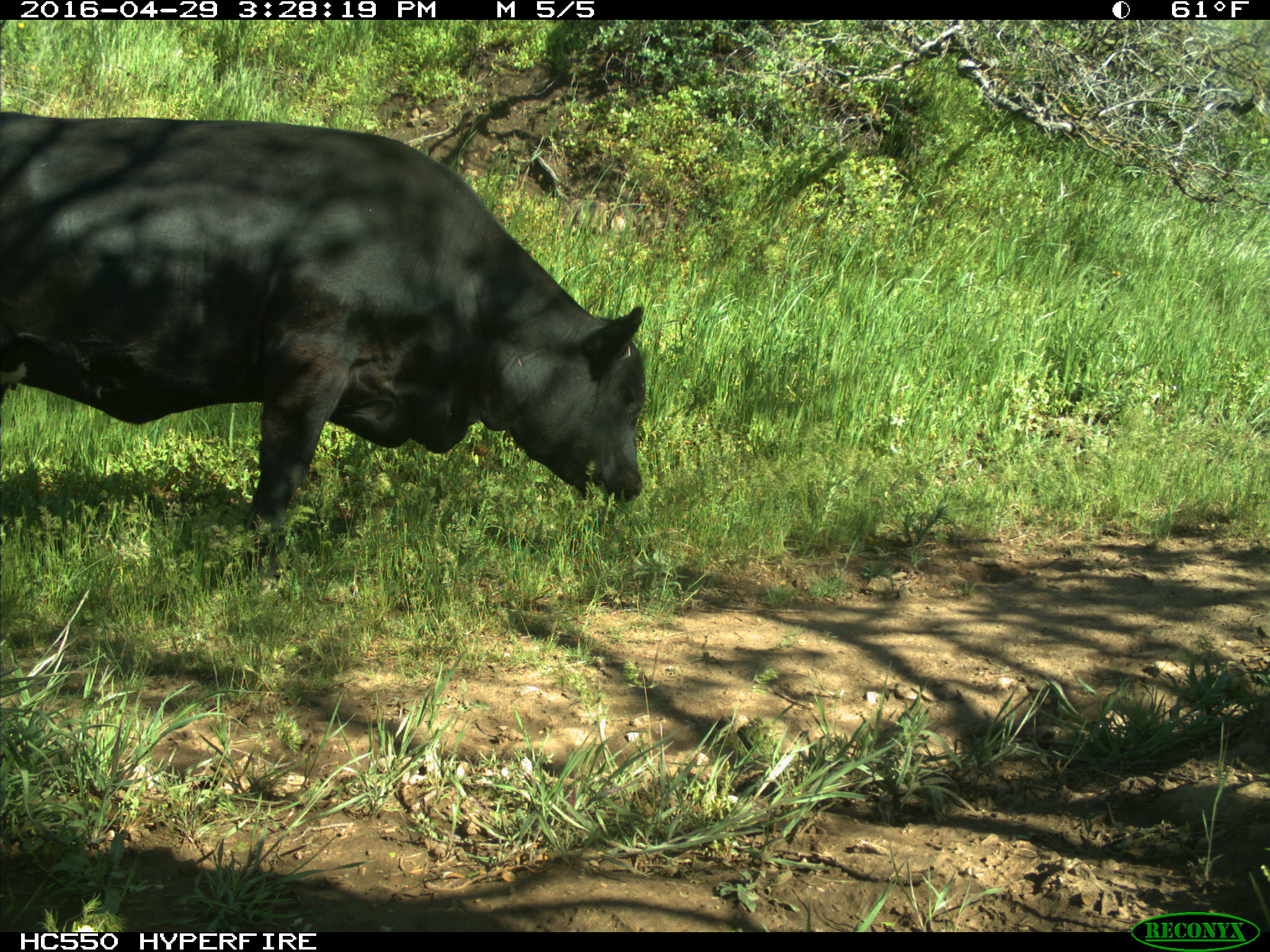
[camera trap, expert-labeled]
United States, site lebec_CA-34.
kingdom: Animalia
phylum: Chordata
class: Mammalia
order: Artiodactyla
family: Bovidae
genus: Bos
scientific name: Bos taurus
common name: domestic cow